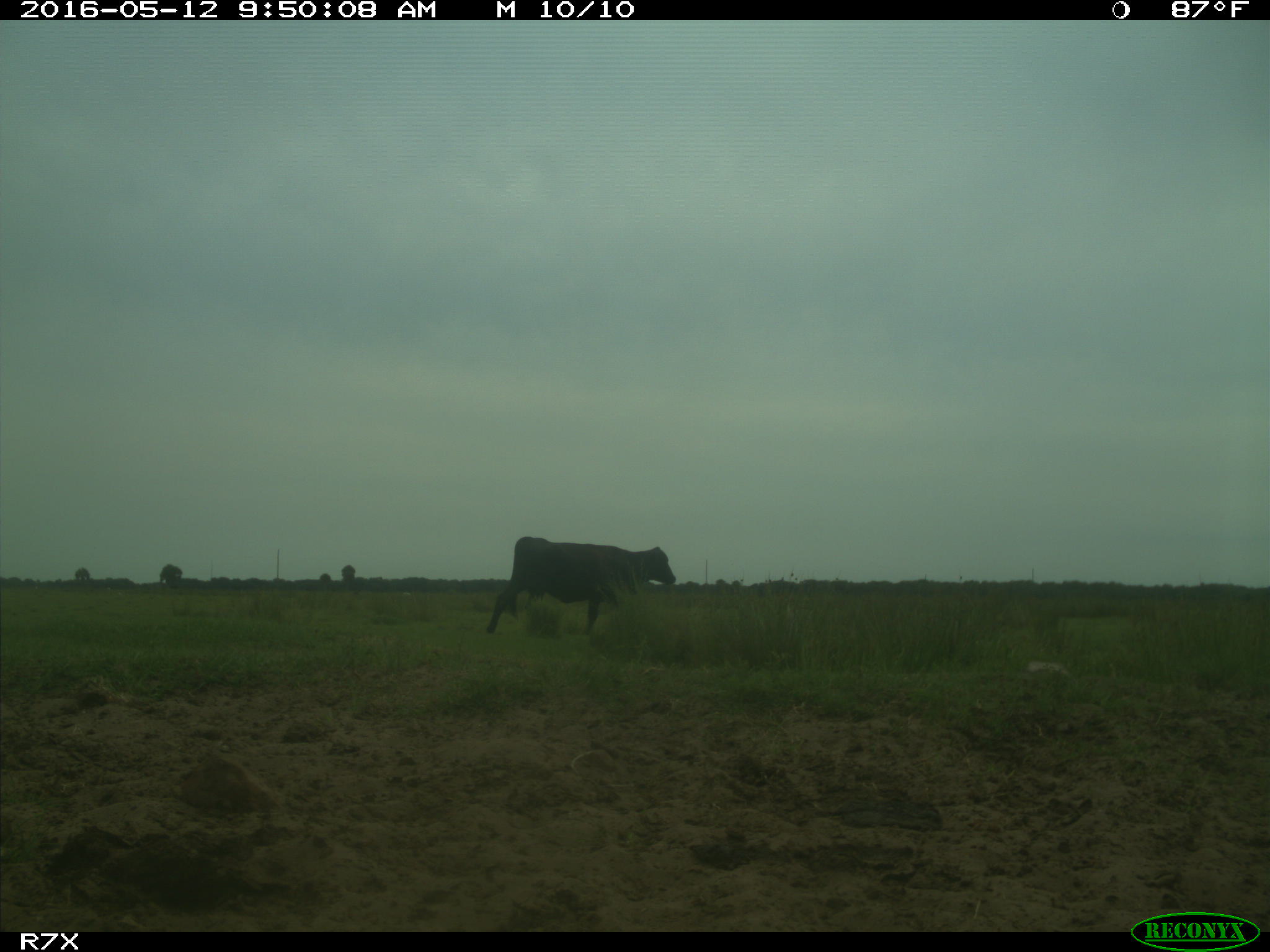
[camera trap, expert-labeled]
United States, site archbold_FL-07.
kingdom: Animalia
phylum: Chordata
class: Mammalia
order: Artiodactyla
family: Bovidae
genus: Bos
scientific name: Bos taurus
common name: domestic cow